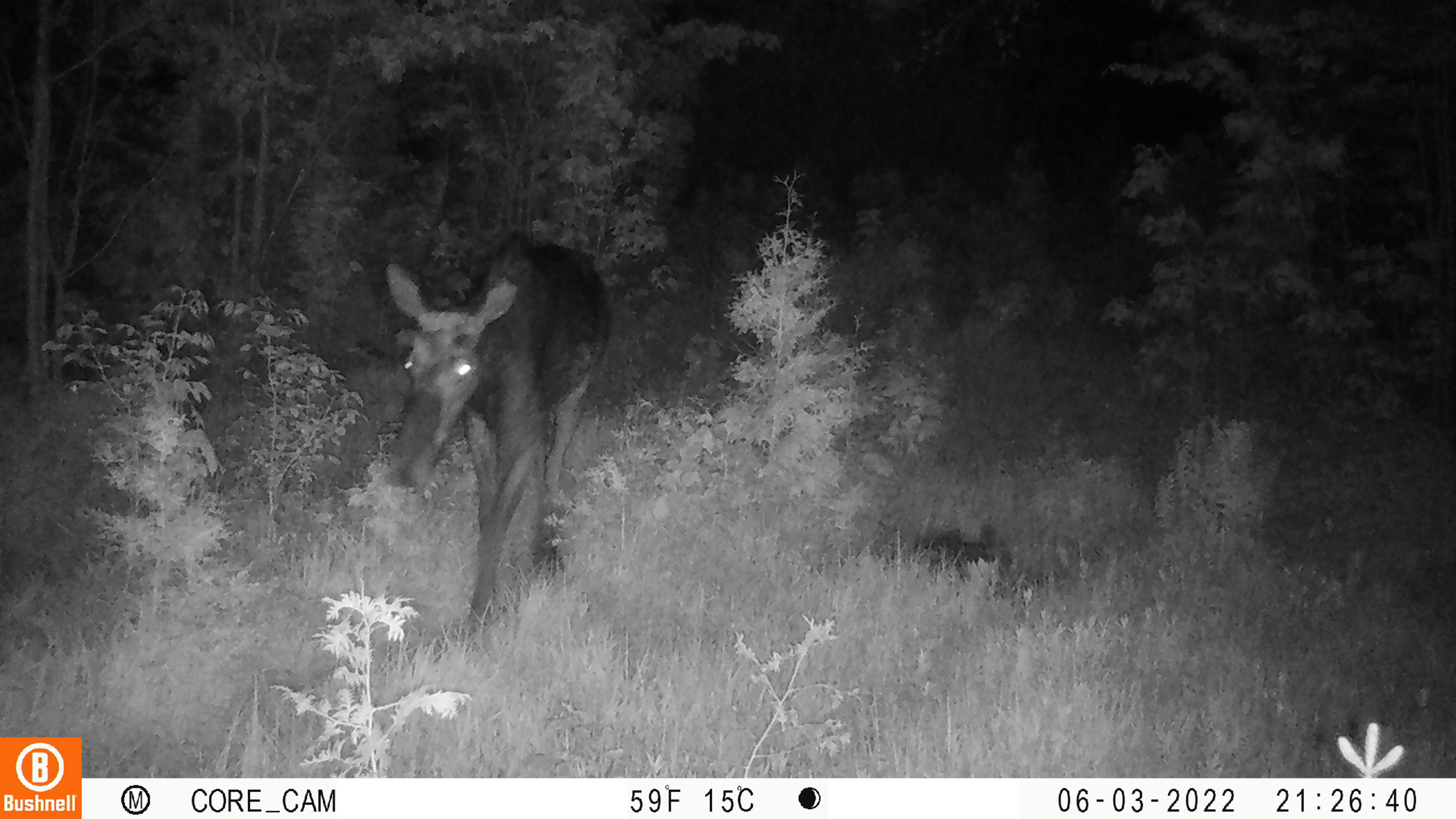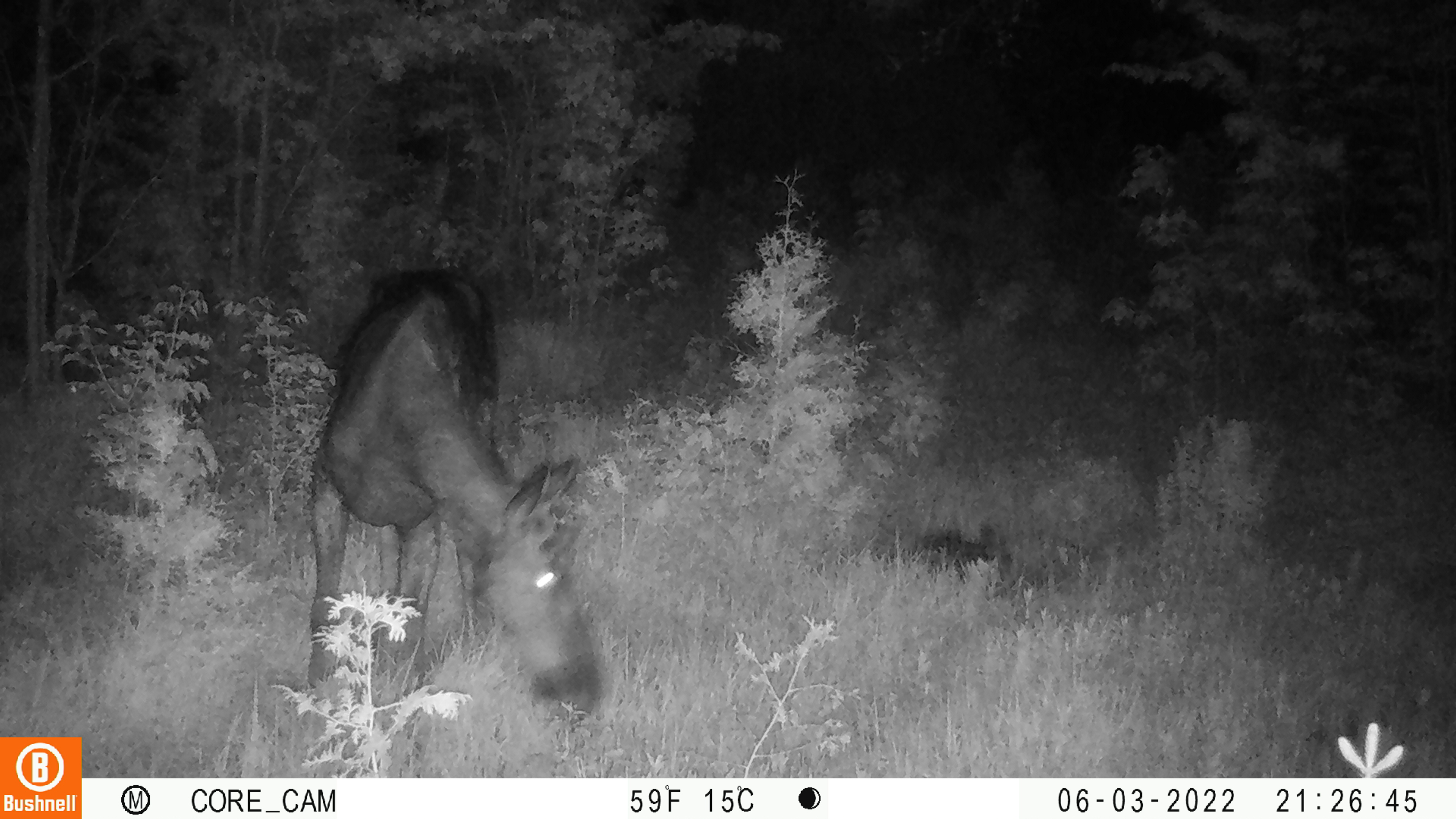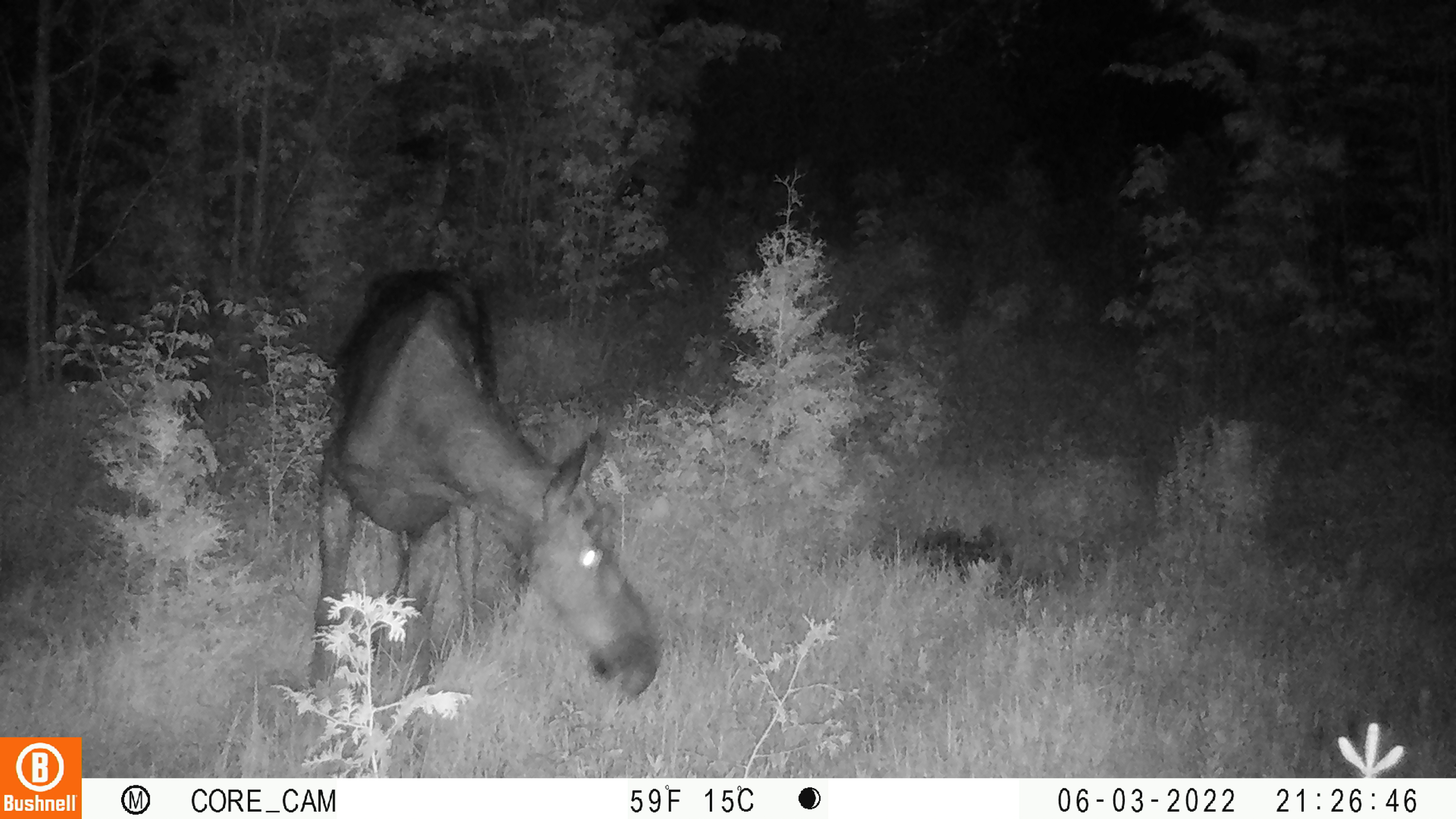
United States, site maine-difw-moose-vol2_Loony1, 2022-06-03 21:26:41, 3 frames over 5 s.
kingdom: Animalia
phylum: Chordata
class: Mammalia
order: Artiodactyla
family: Cervidae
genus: Alces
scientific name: Alces alces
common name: moose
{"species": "moose (Alces alces)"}